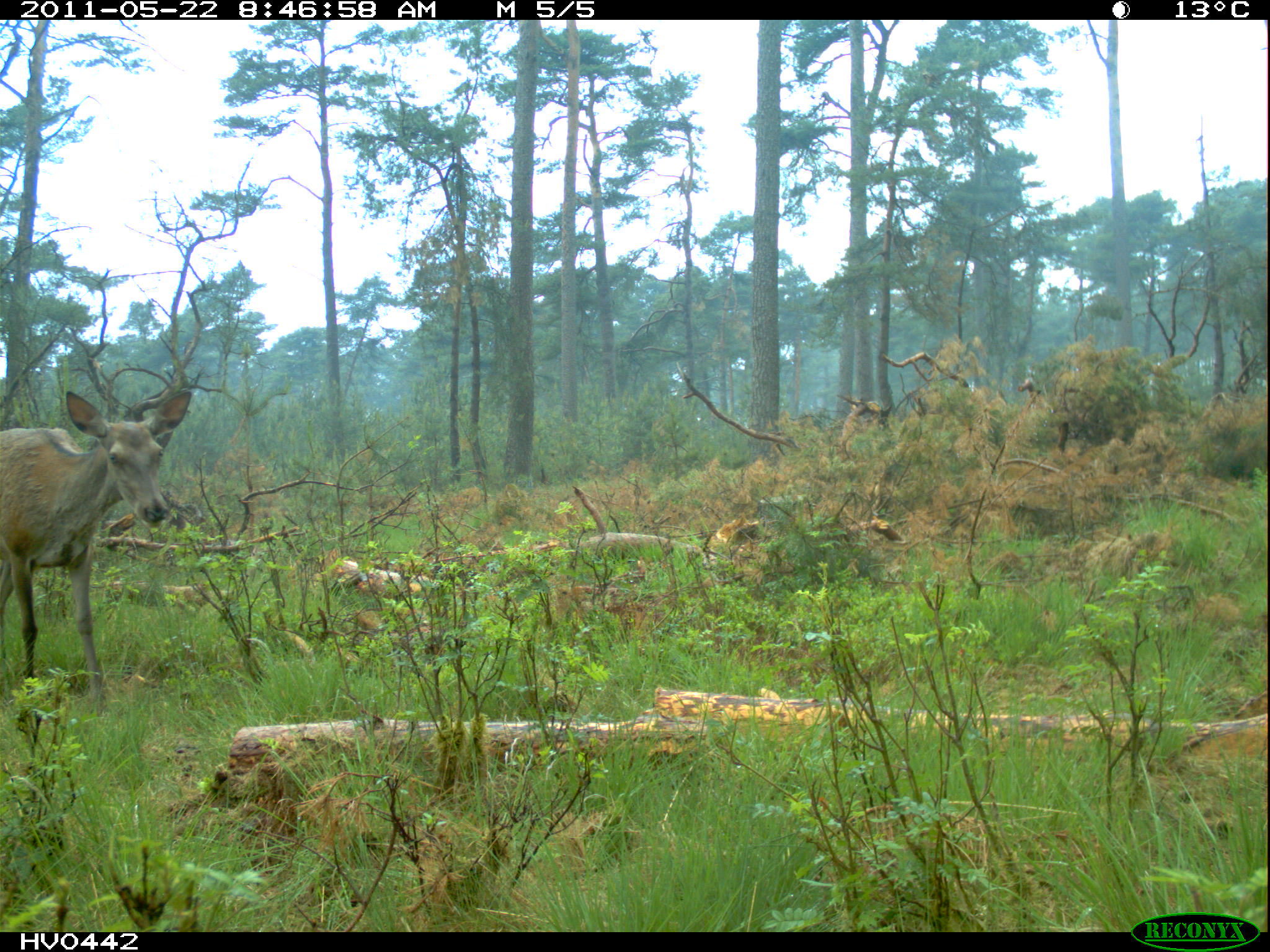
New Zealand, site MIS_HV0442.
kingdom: Animalia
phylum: Chordata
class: Mammalia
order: Artiodactyla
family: Cervidae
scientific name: Cervidae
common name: deer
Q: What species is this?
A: Deer (Cervidae).